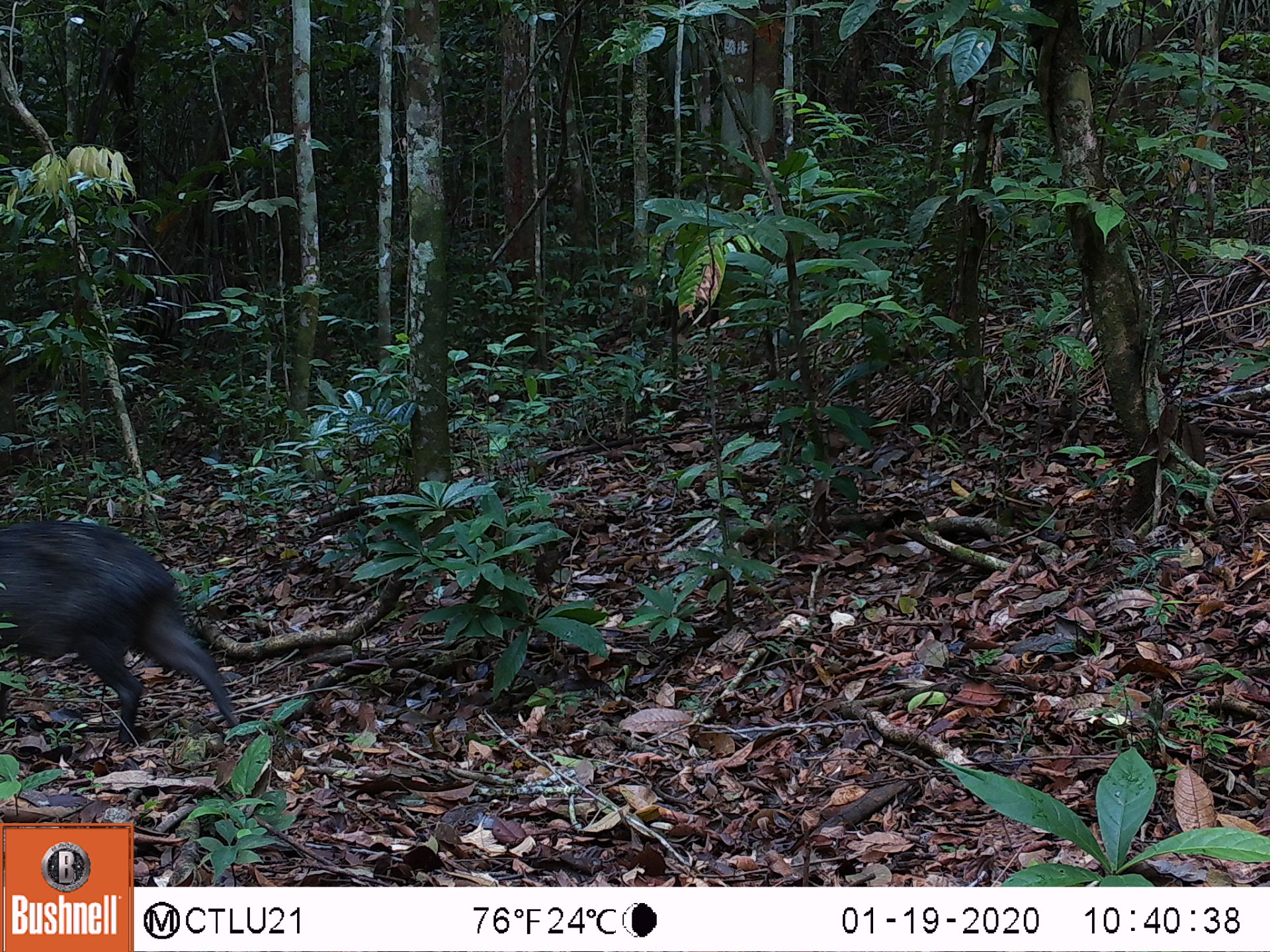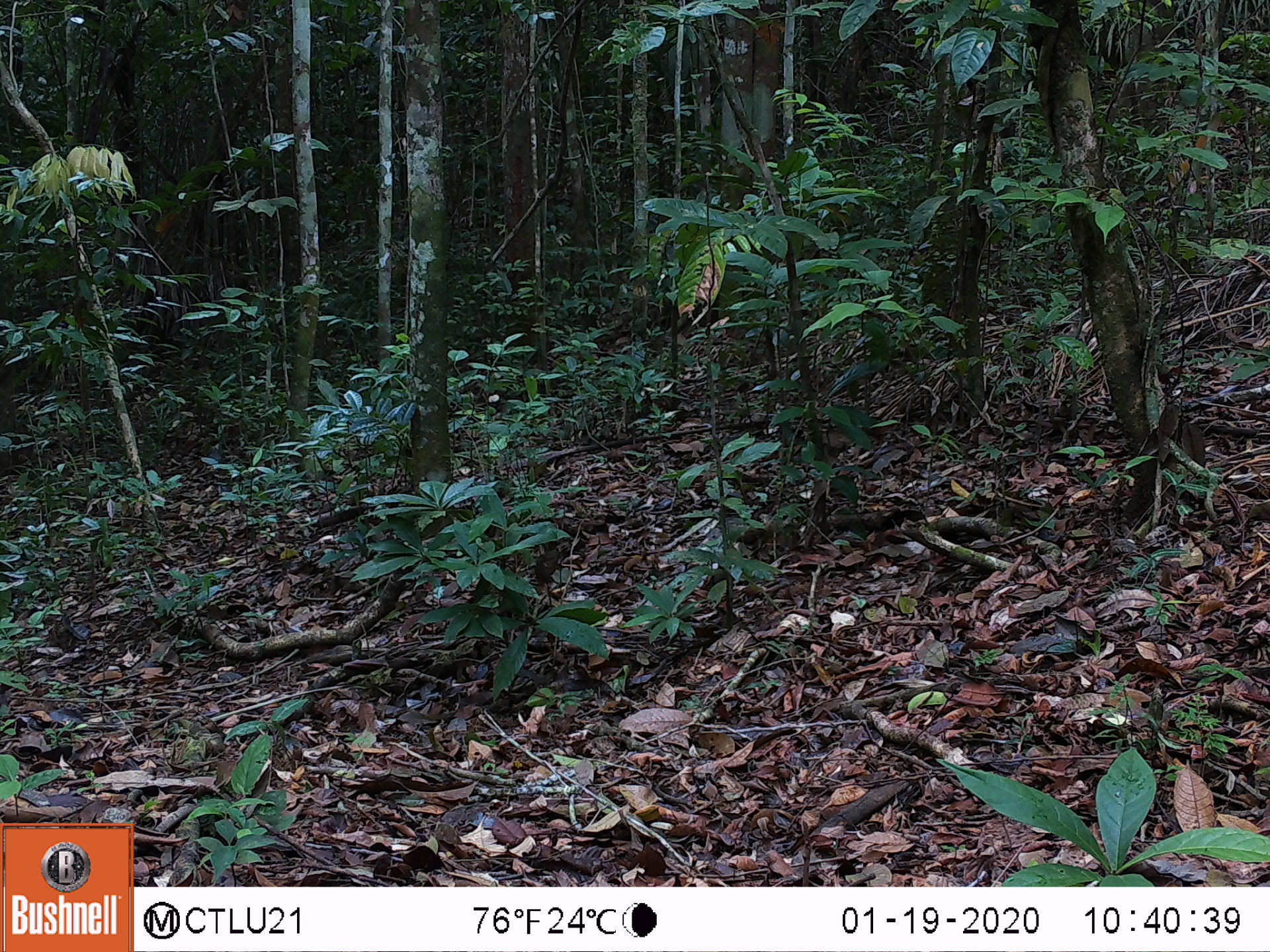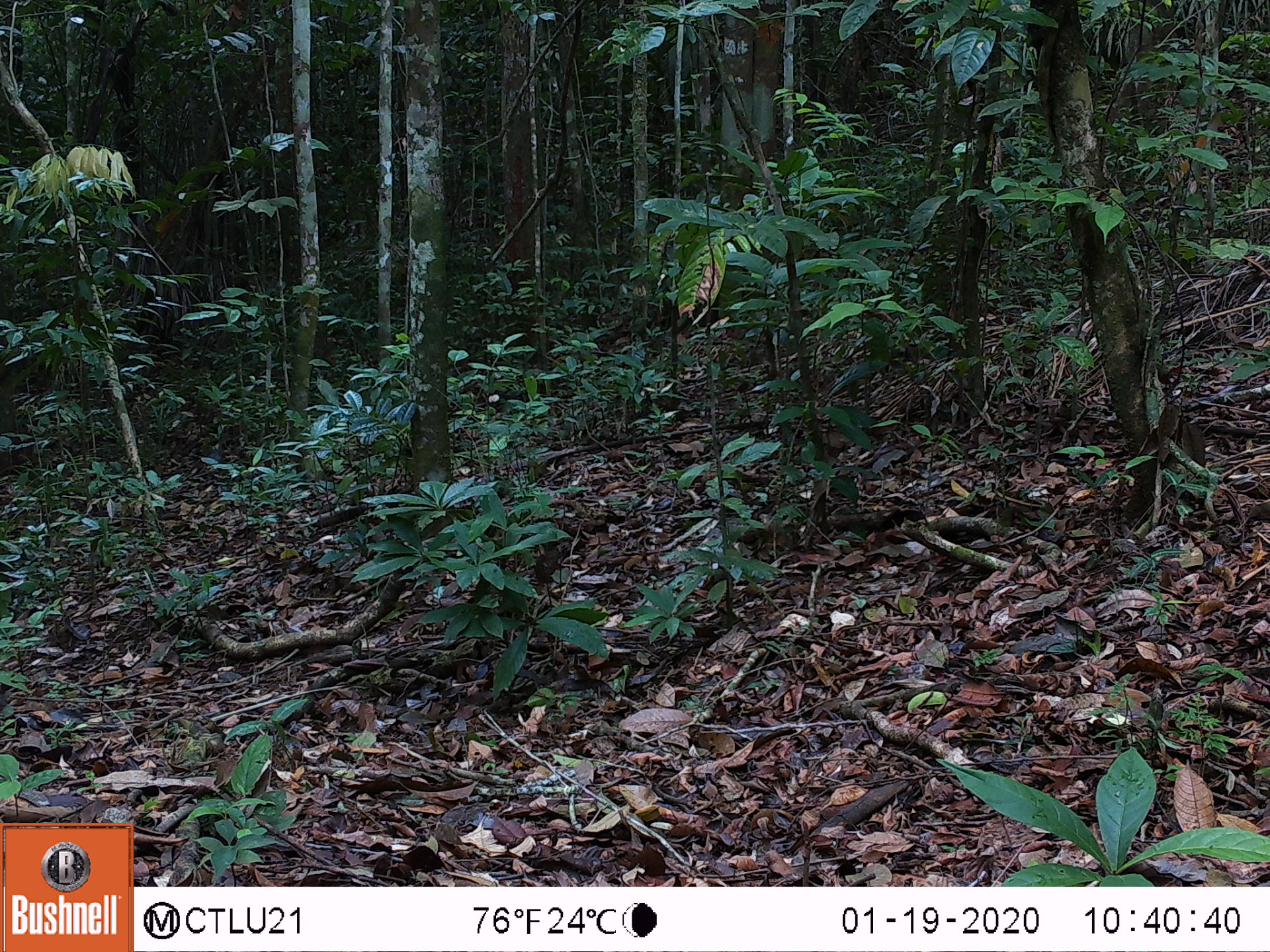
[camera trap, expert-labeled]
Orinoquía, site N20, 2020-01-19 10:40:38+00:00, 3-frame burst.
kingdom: Animalia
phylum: Chordata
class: Mammalia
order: Artiodactyla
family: Tayassuidae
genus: Pecari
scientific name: Pecari tajacu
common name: collared peccary